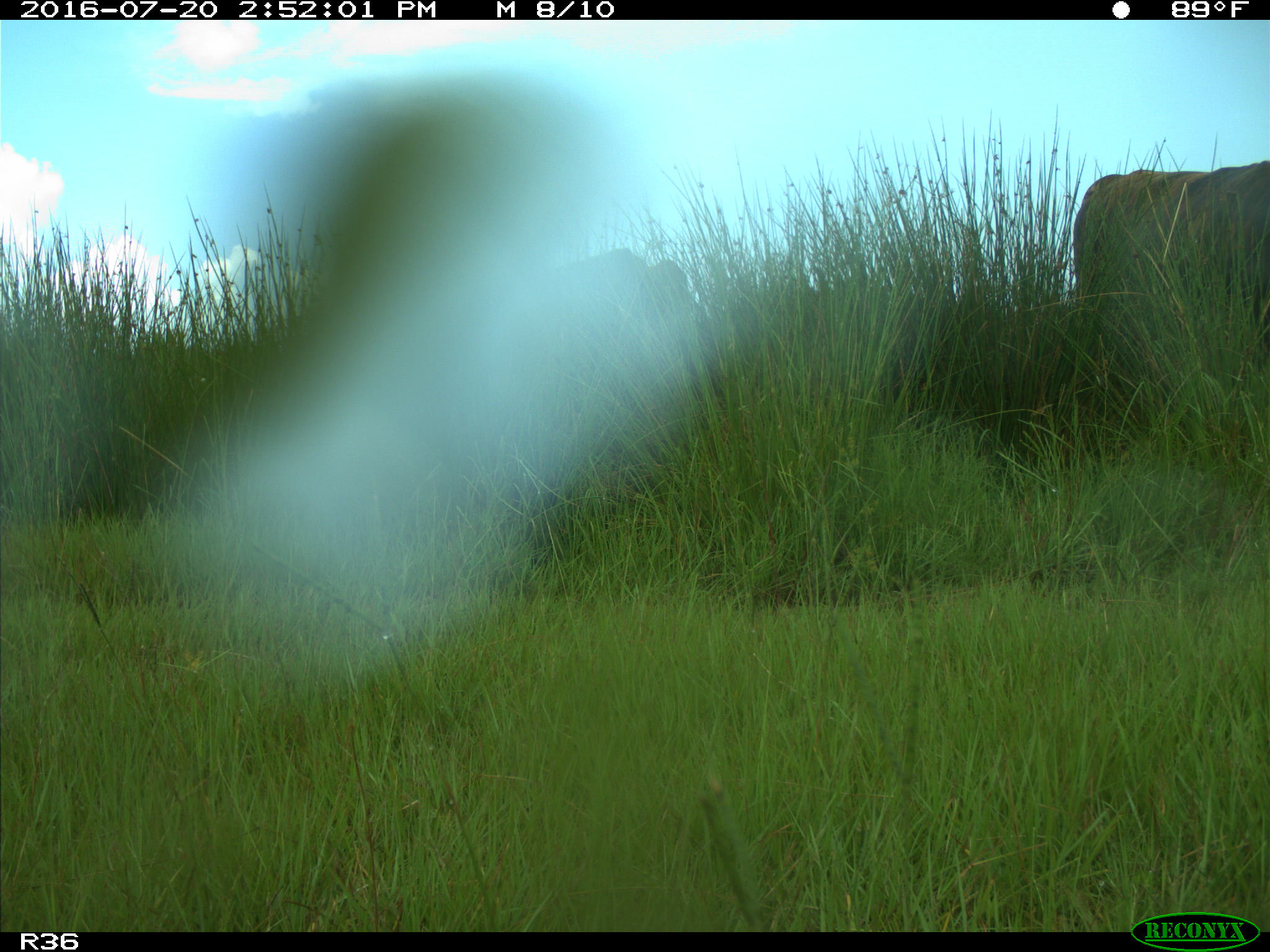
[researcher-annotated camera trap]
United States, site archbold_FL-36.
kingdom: Animalia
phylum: Chordata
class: Mammalia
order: Artiodactyla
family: Bovidae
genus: Bos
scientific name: Bos taurus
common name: domestic cow